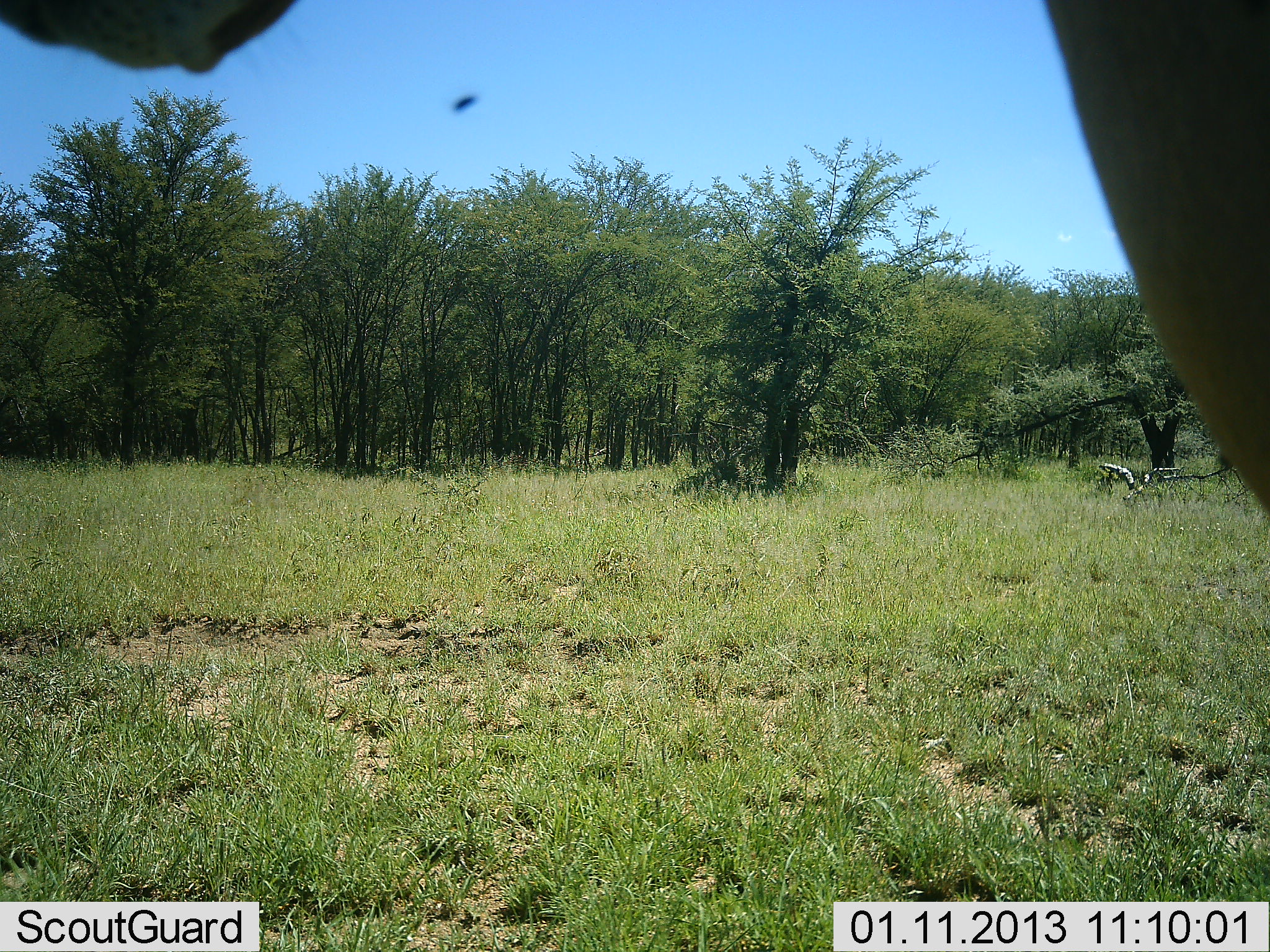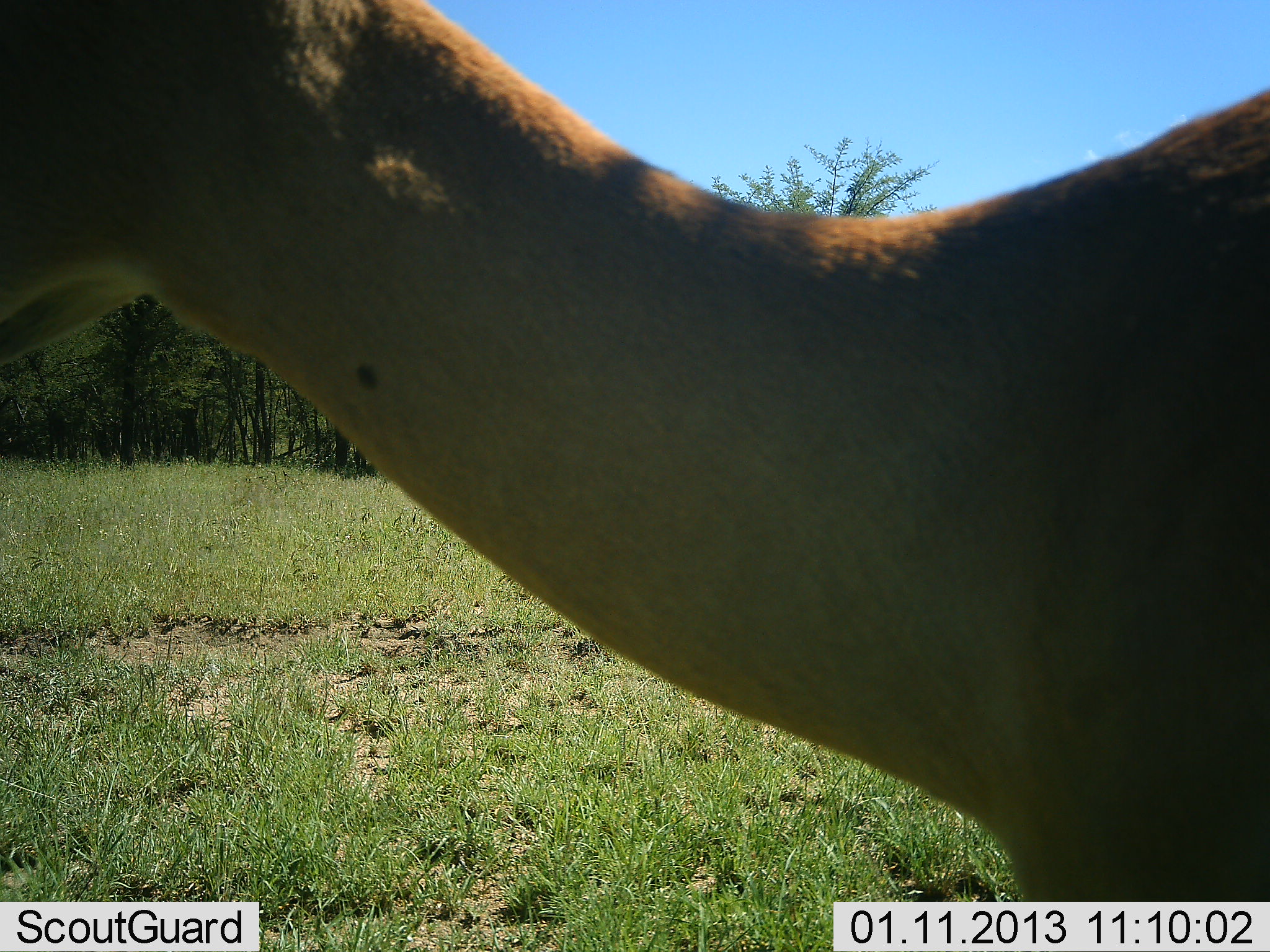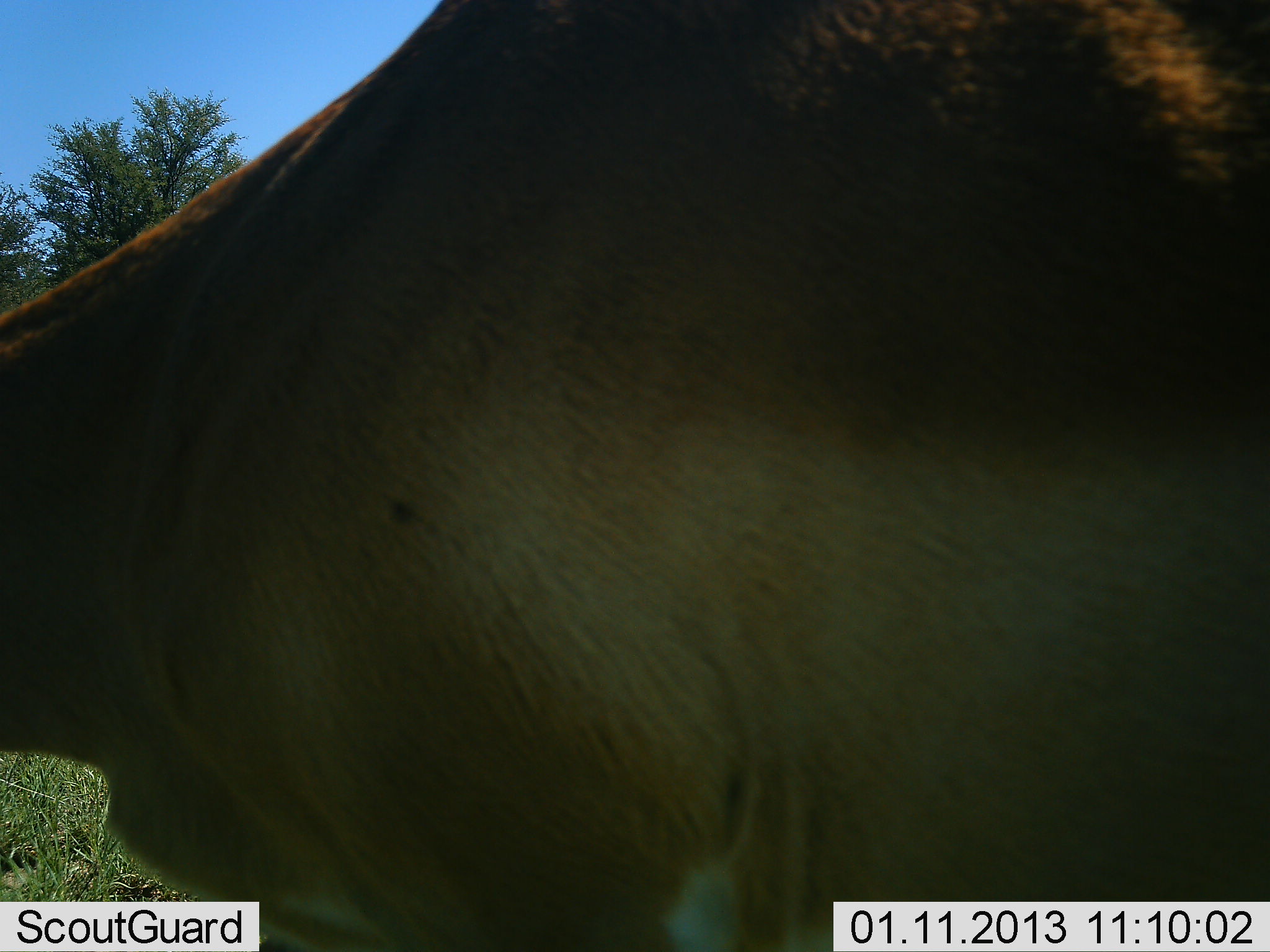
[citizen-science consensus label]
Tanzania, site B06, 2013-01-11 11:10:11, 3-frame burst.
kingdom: Animalia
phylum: Chordata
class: Mammalia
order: Artiodactyla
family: Bovidae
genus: Aepyceros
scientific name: Aepyceros melampus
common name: impala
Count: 1.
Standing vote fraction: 21%.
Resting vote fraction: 5%.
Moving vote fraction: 68%.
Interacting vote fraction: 0%.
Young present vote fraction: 0%.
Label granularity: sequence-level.